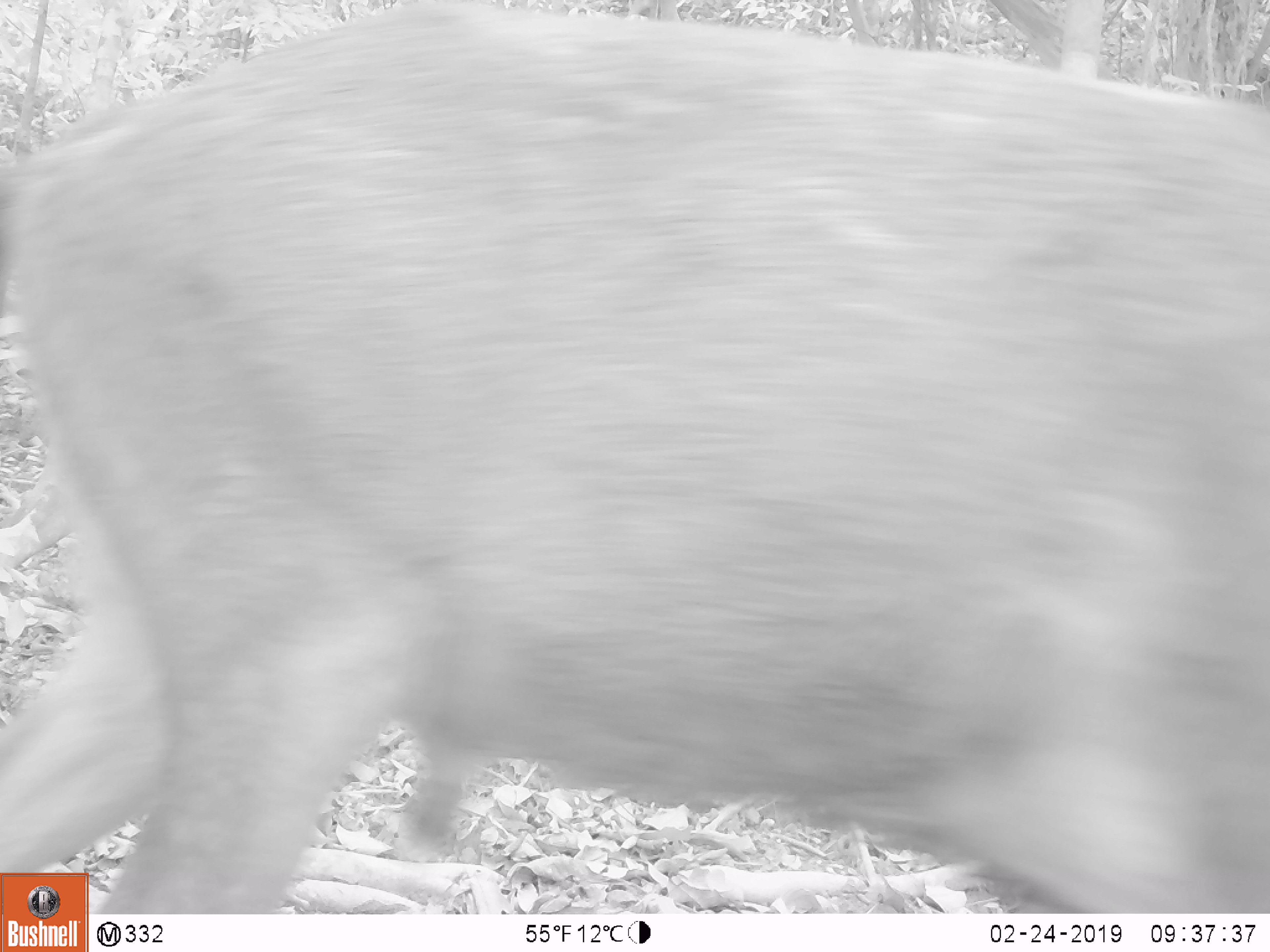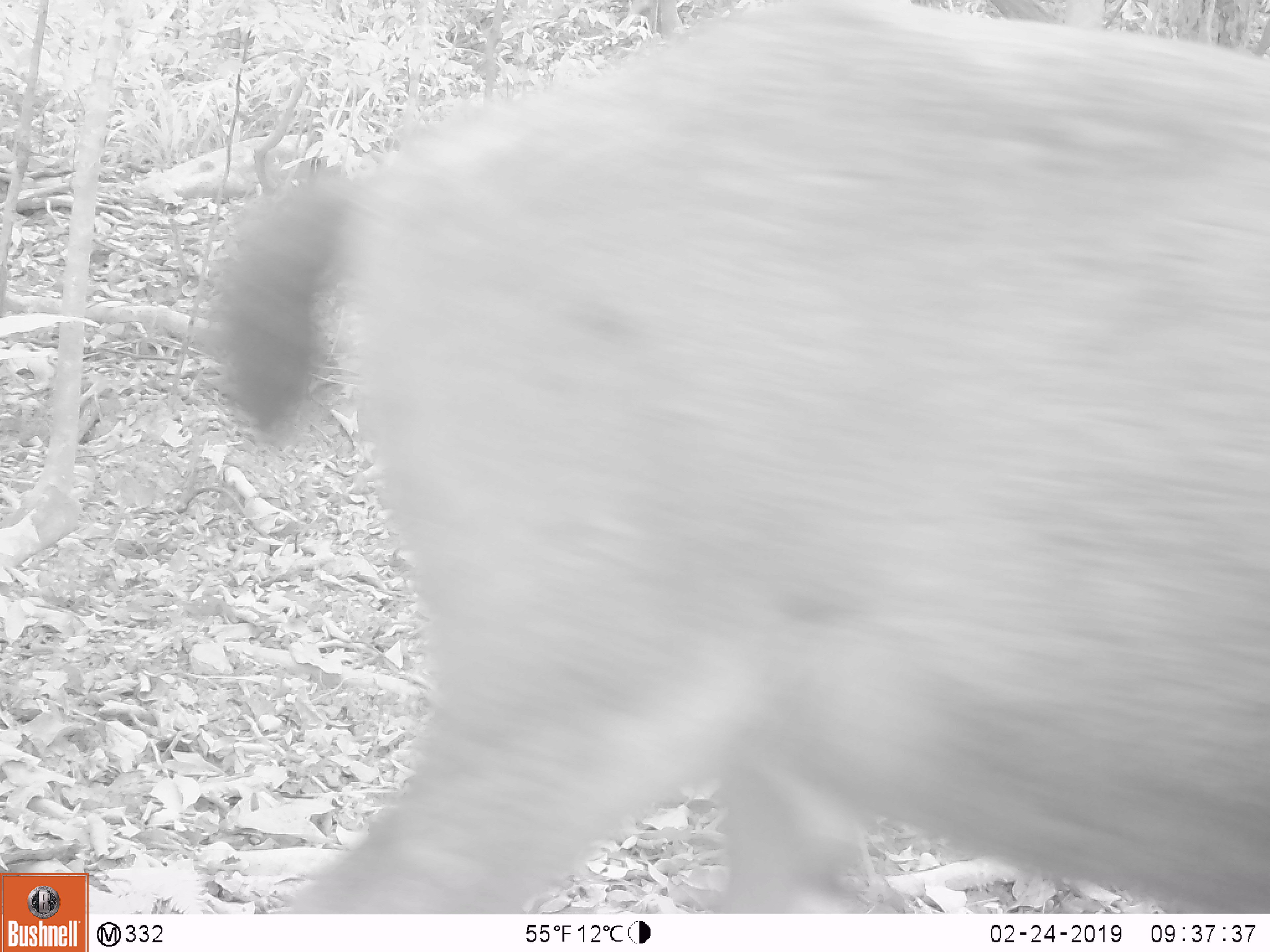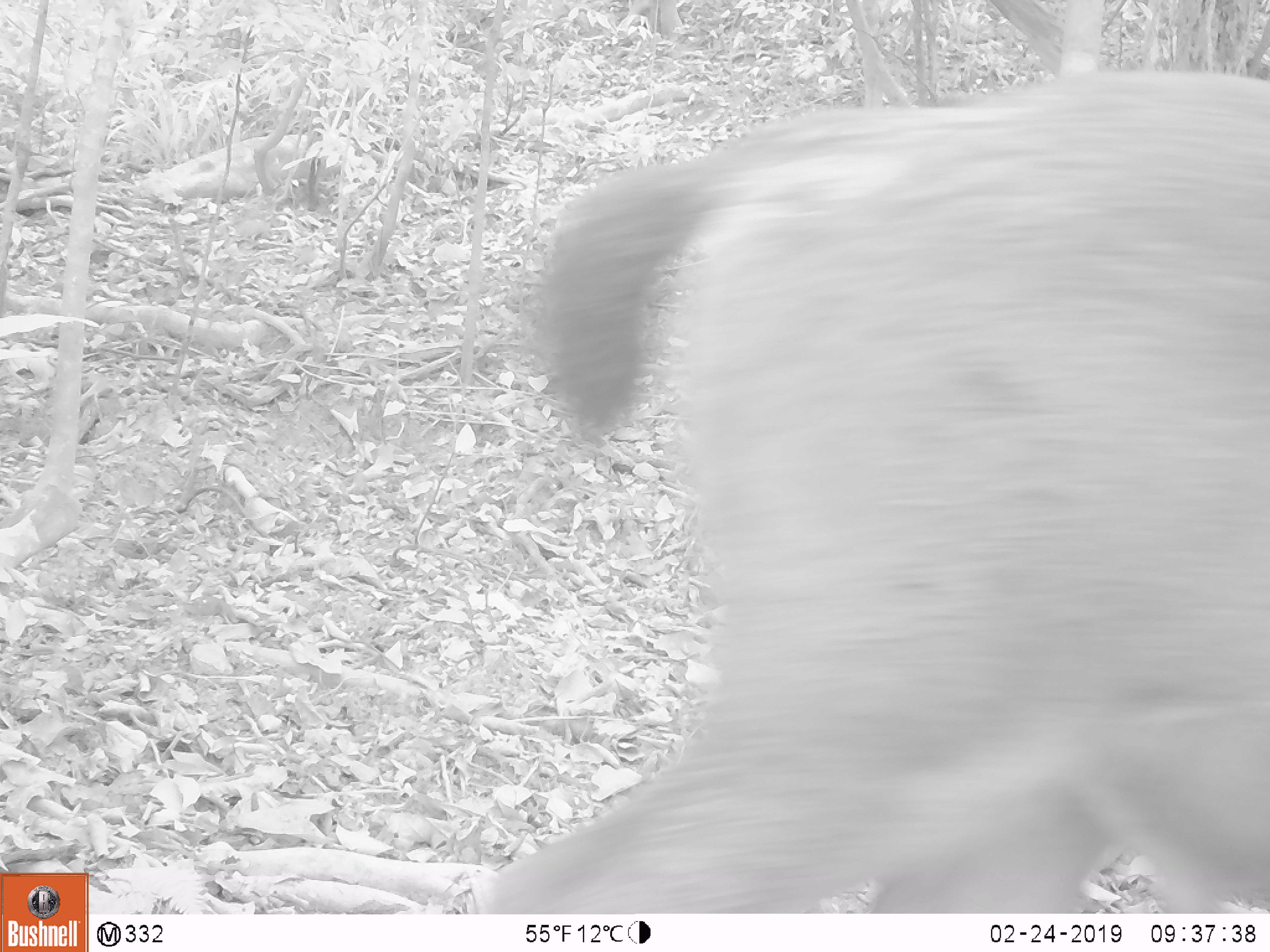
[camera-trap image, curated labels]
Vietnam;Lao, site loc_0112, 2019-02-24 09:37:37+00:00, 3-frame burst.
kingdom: Animalia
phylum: Chordata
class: Mammalia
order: Artiodactyla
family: Cervidae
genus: Rusa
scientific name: Rusa unicolor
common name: sambar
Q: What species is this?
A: Sambar (Rusa unicolor).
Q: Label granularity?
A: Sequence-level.